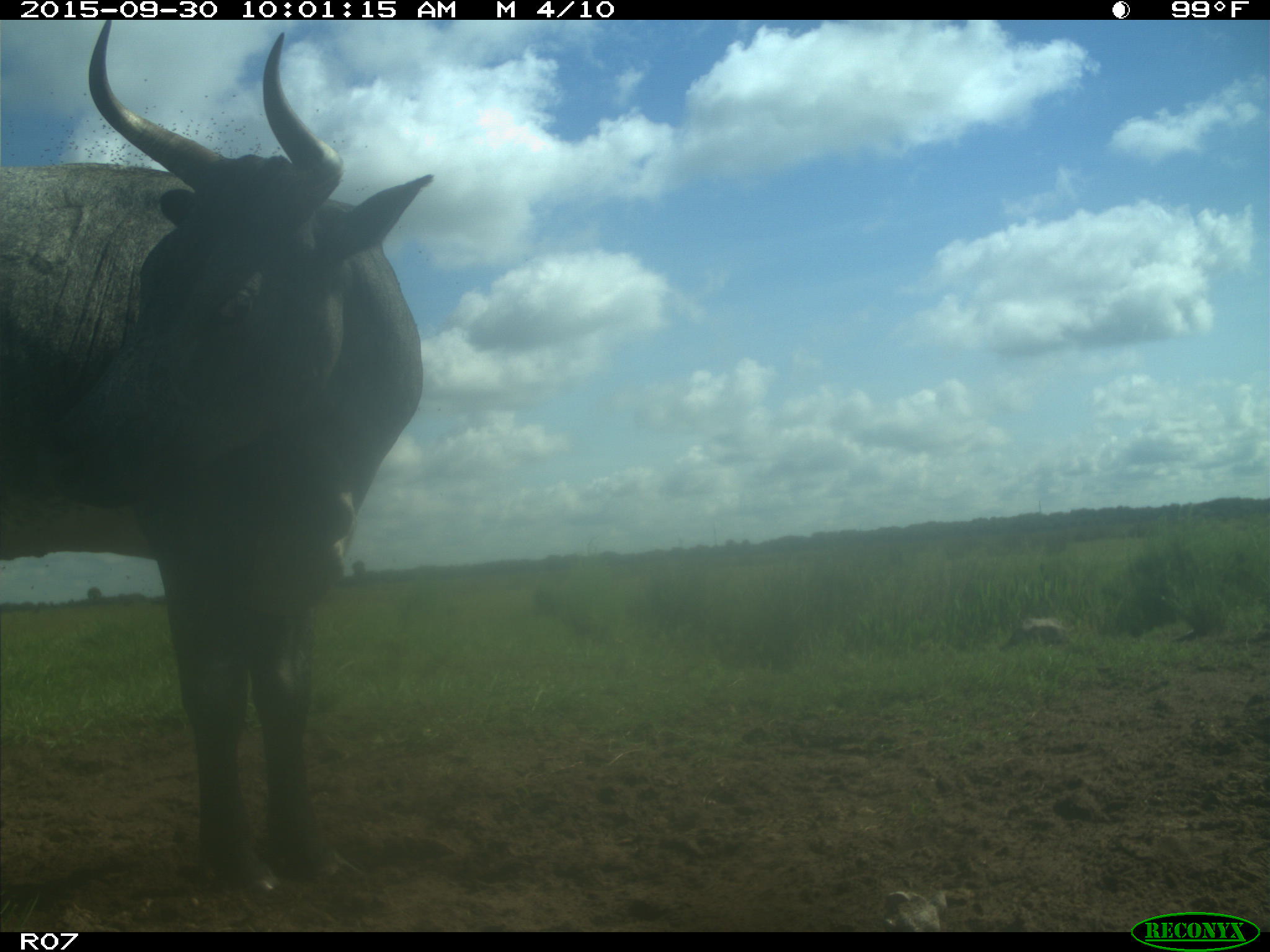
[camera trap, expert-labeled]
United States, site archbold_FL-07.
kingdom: Animalia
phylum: Chordata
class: Mammalia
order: Artiodactyla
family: Bovidae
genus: Bos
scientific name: Bos taurus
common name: domestic cow